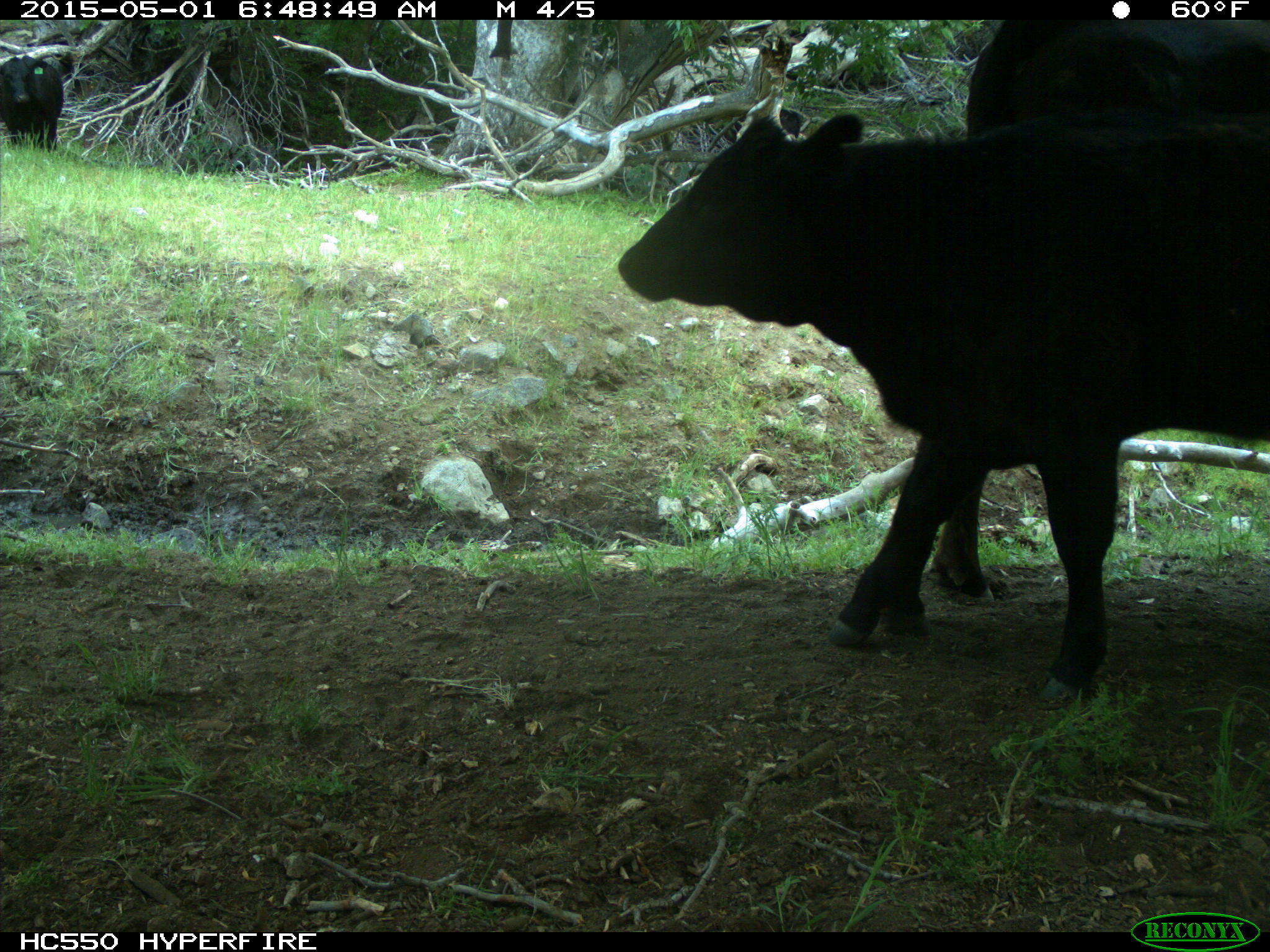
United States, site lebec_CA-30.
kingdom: Animalia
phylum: Chordata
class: Mammalia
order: Artiodactyla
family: Bovidae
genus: Bos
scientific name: Bos taurus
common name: domestic cow